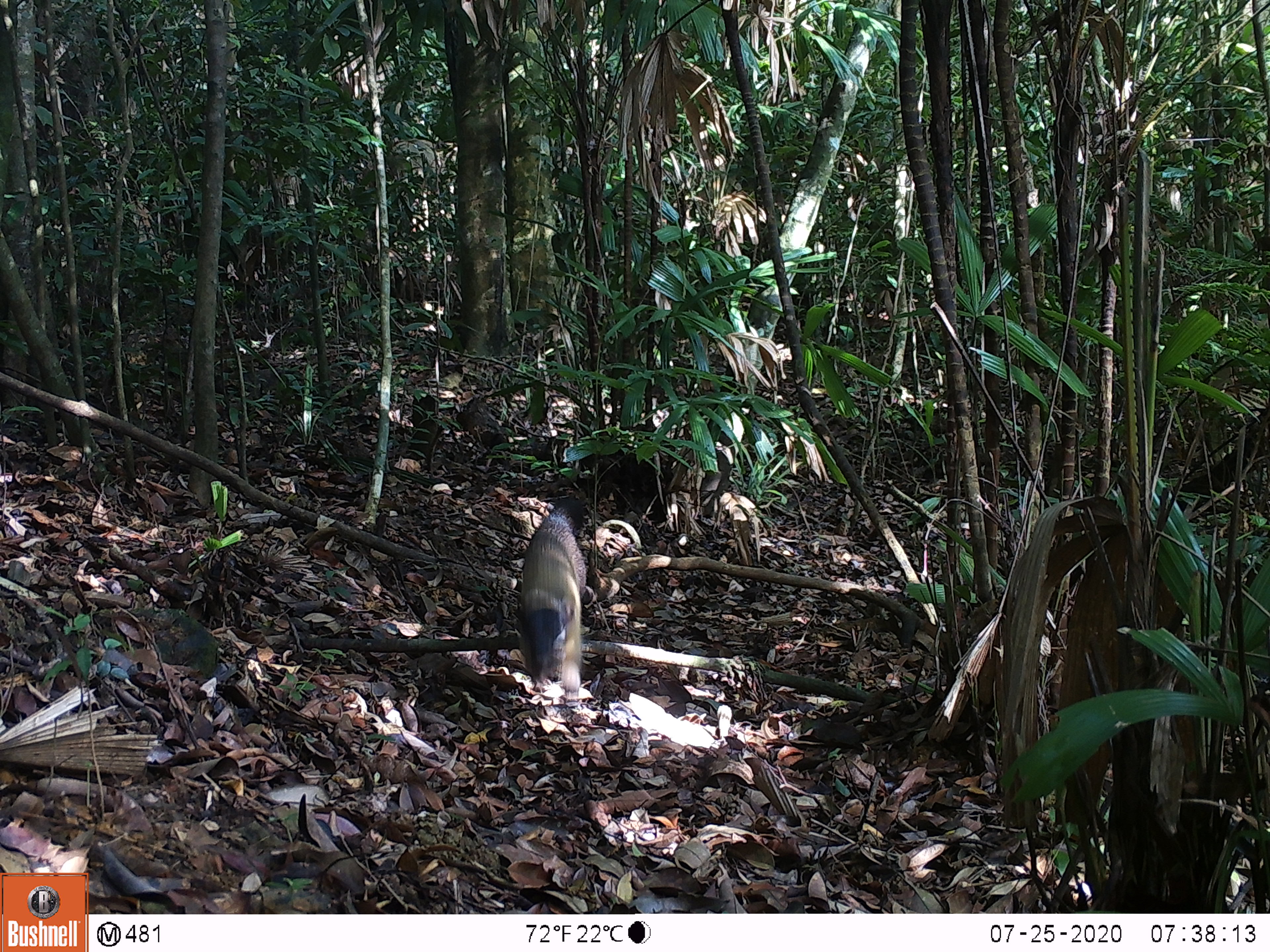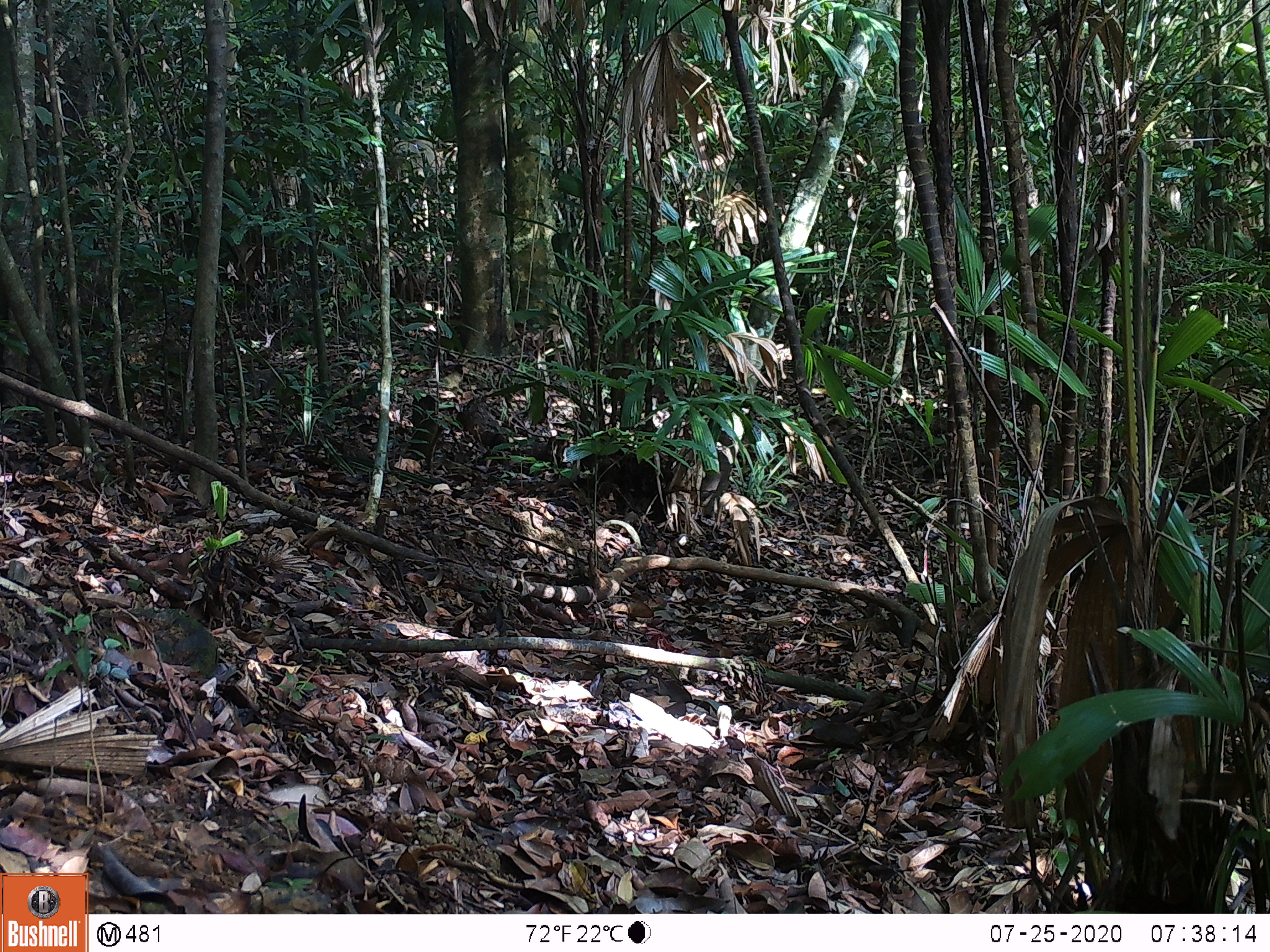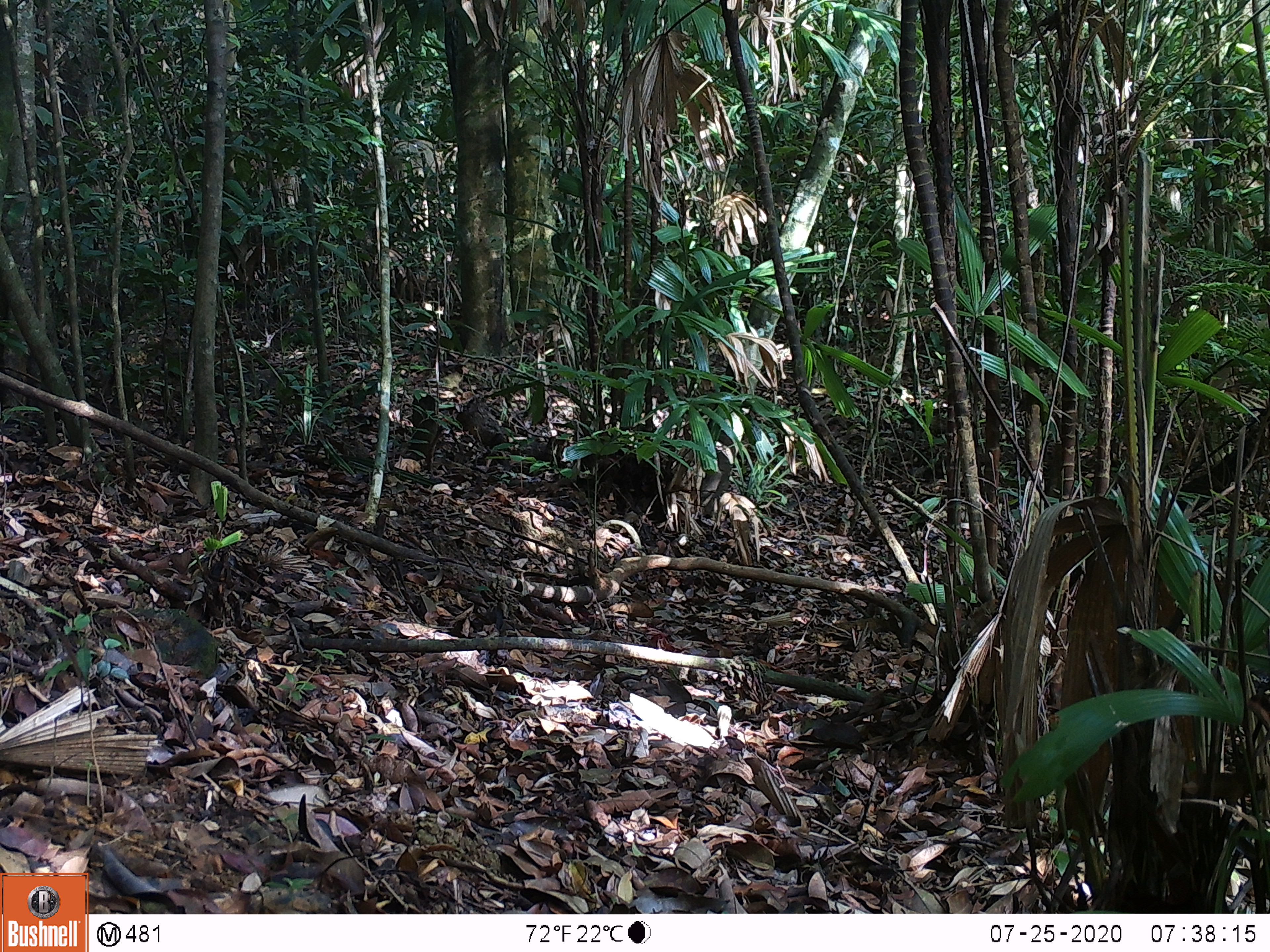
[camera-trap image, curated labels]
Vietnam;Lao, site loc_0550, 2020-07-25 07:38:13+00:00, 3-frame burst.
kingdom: Animalia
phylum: Chordata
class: Mammalia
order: Carnivora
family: Mustelidae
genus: Martes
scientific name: Martes flavigula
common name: yellow-throated marten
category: yellow throated marten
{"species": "yellow throated marten (yellow-throated marten) (Martes flavigula)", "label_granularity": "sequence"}